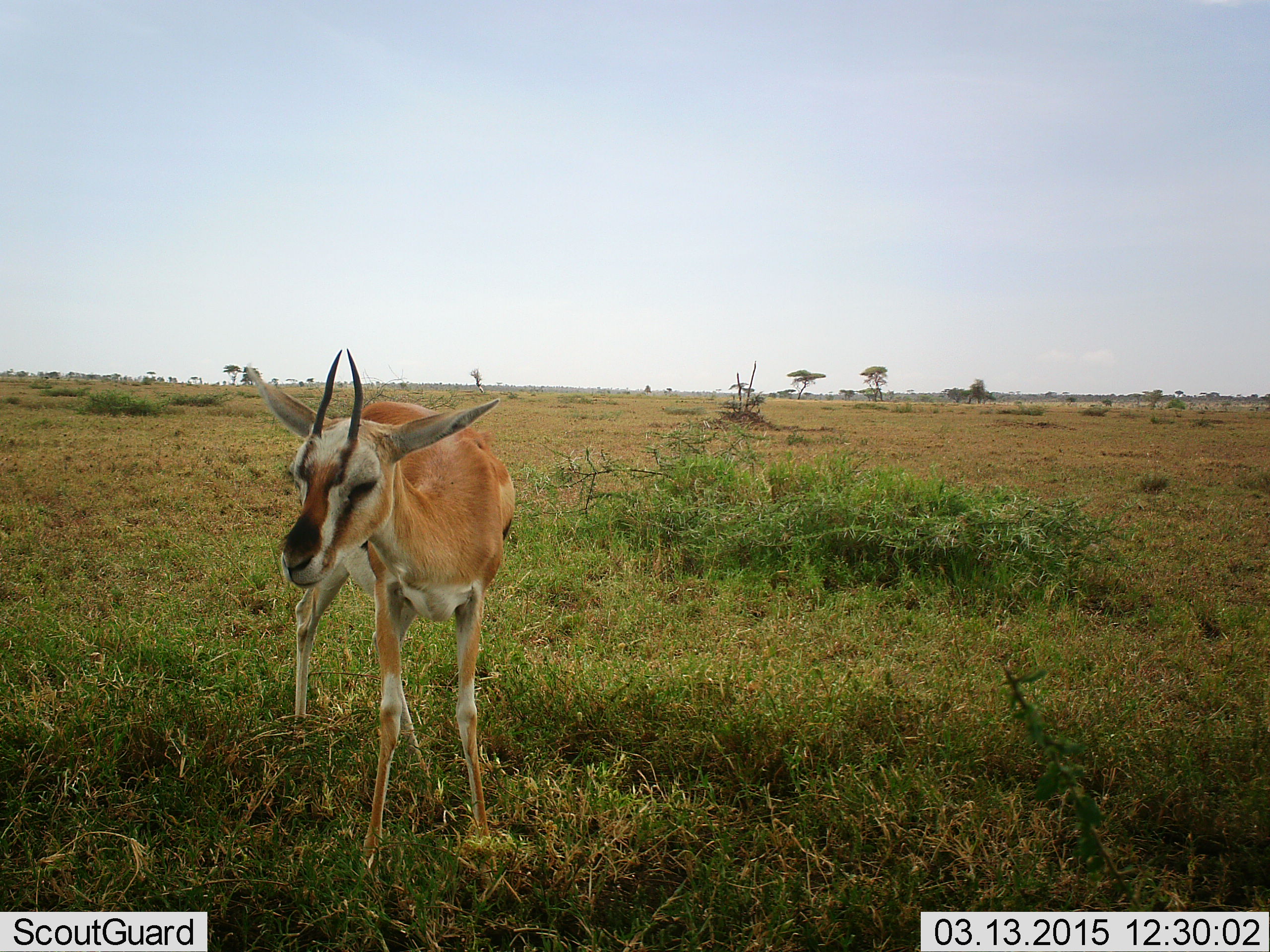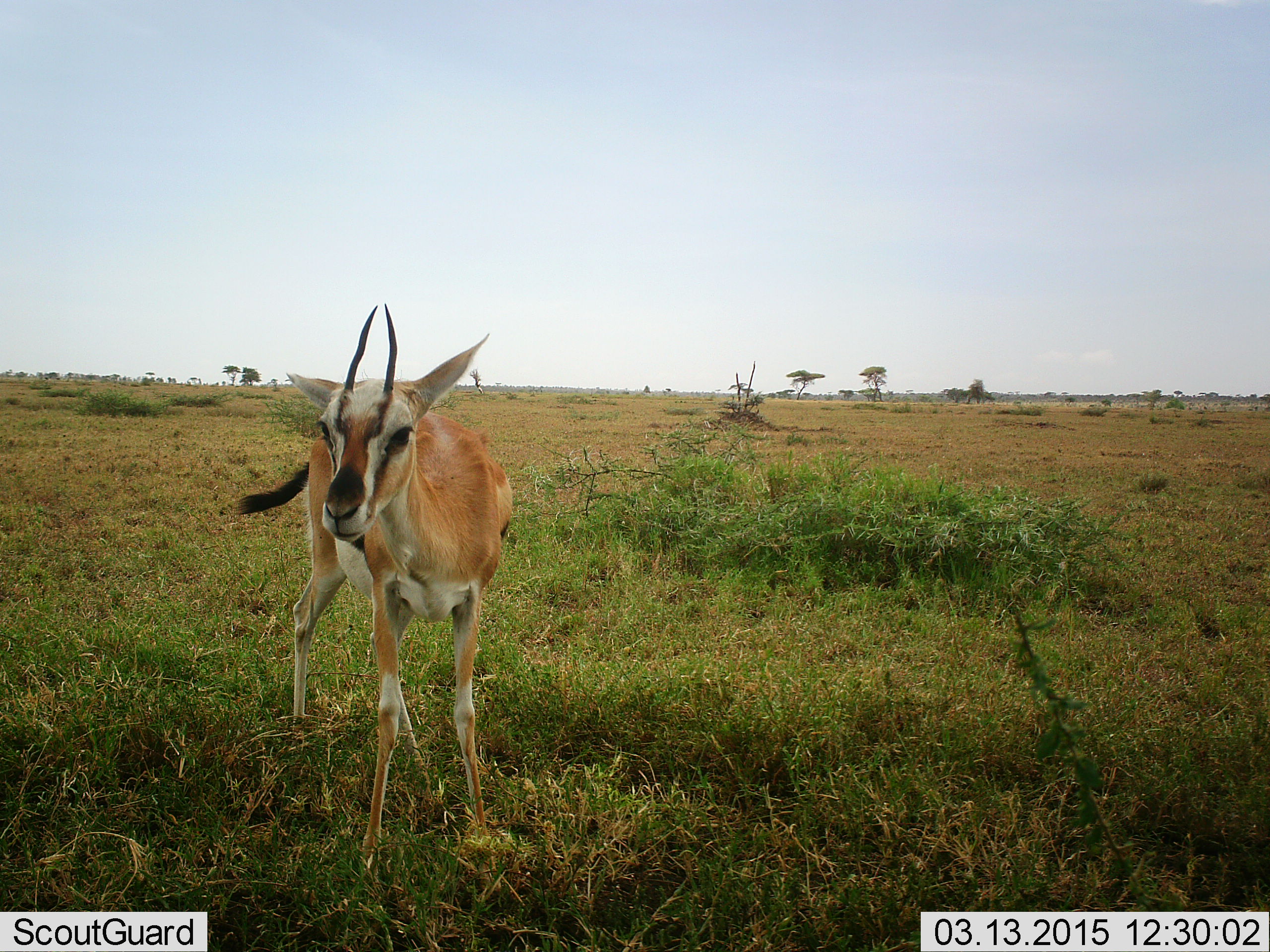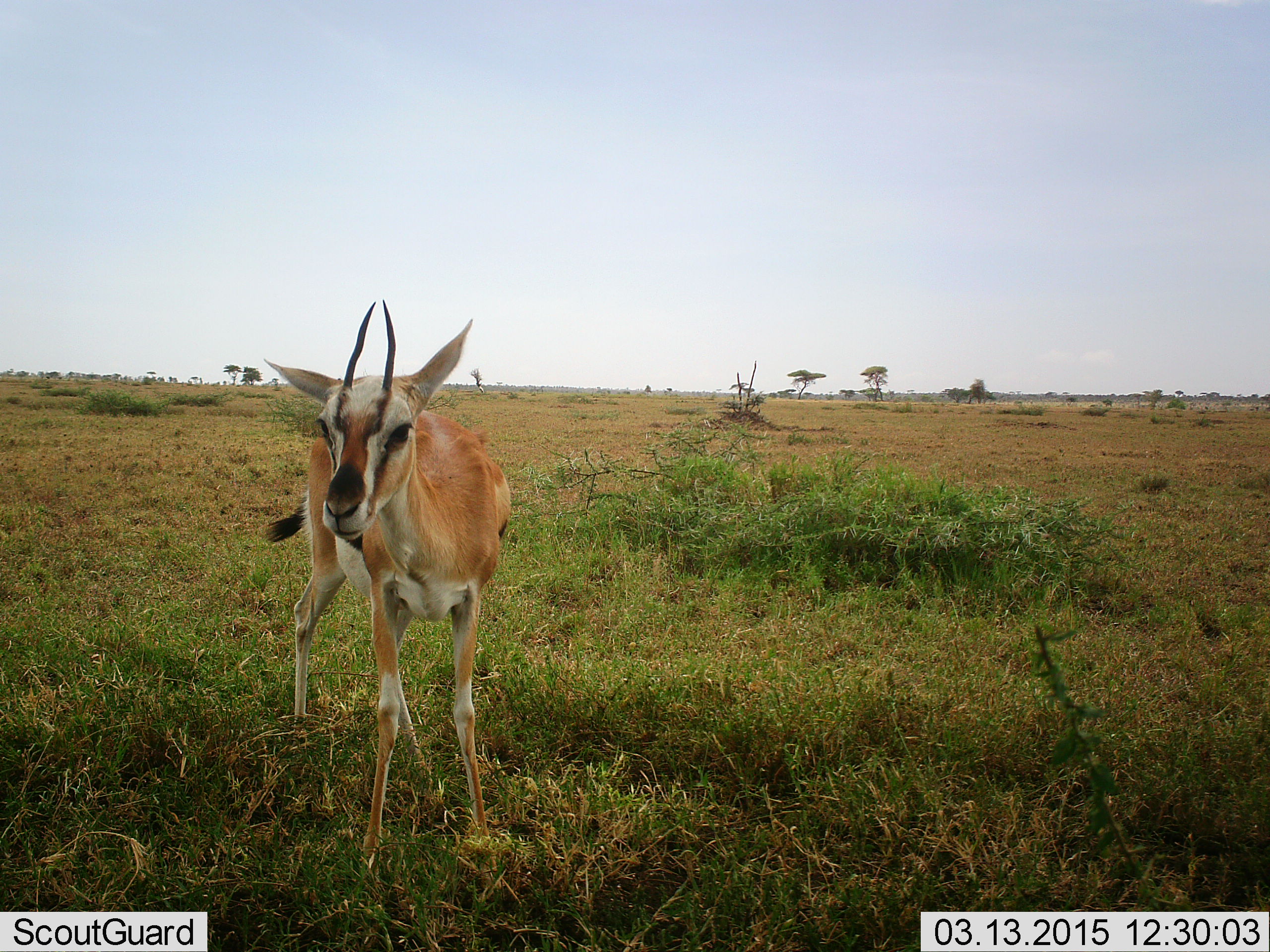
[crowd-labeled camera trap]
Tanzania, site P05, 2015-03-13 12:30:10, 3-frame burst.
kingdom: Animalia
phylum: Chordata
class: Mammalia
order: Artiodactyla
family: Bovidae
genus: Eudorcas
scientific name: Eudorcas thomsonii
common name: thomson's gazelle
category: gazellethomsons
Gazellethomsons (thomson's gazelle) (Eudorcas thomsonii), count 1. Behavior (volunteer vote fractions): standing 100%, resting 0%, moving 0%, interacting 0%. Young present (vote fraction): 0%. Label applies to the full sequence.